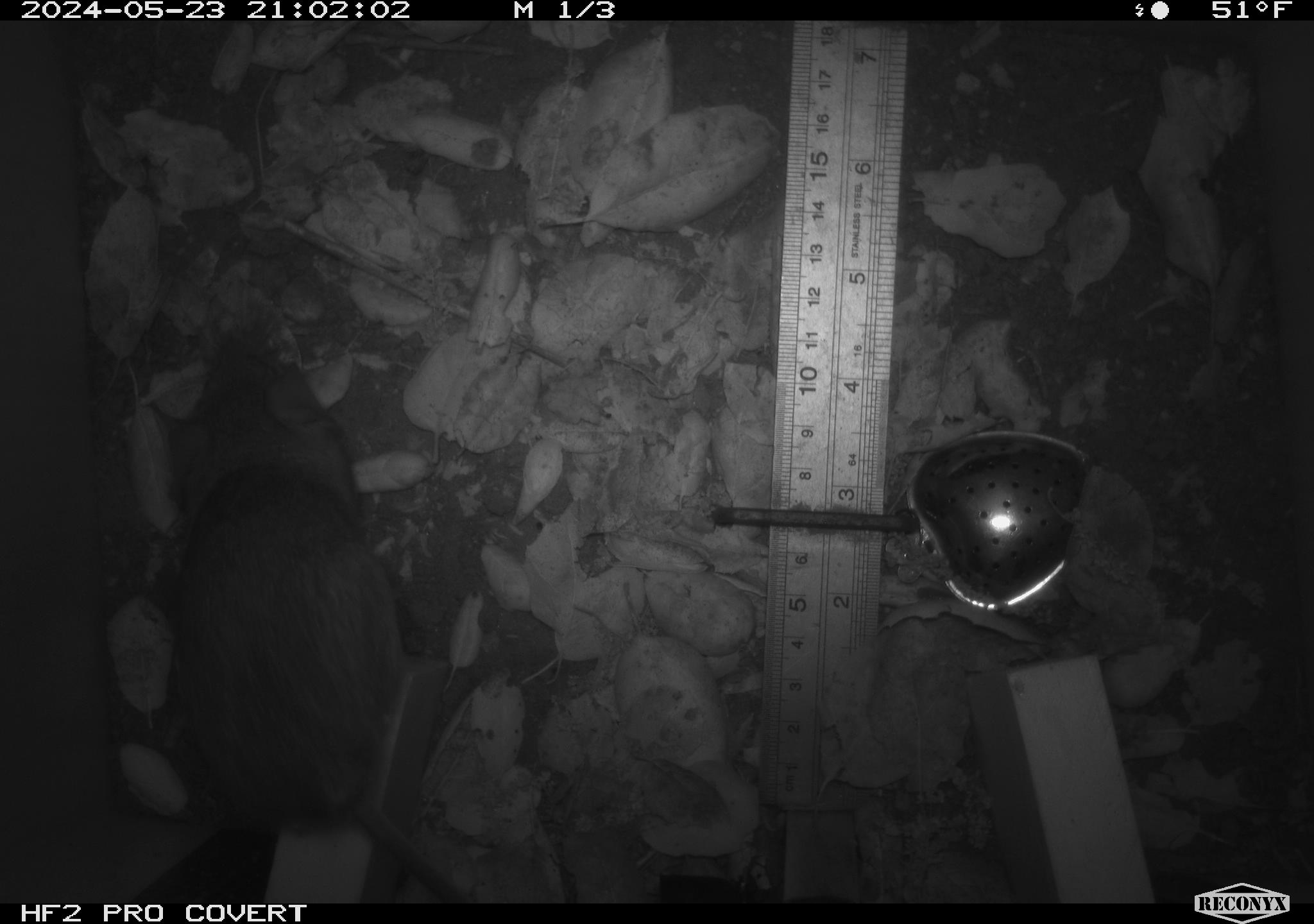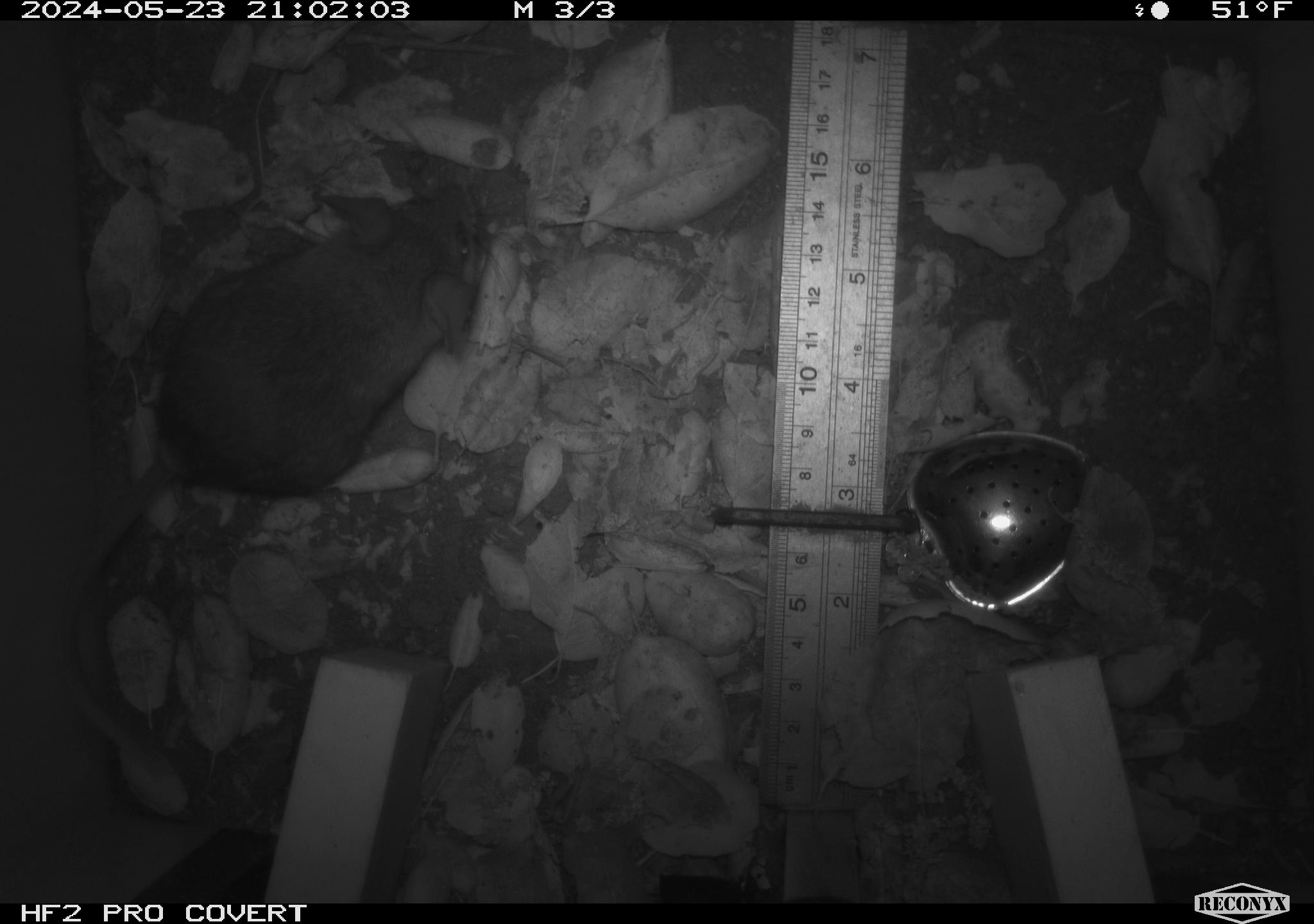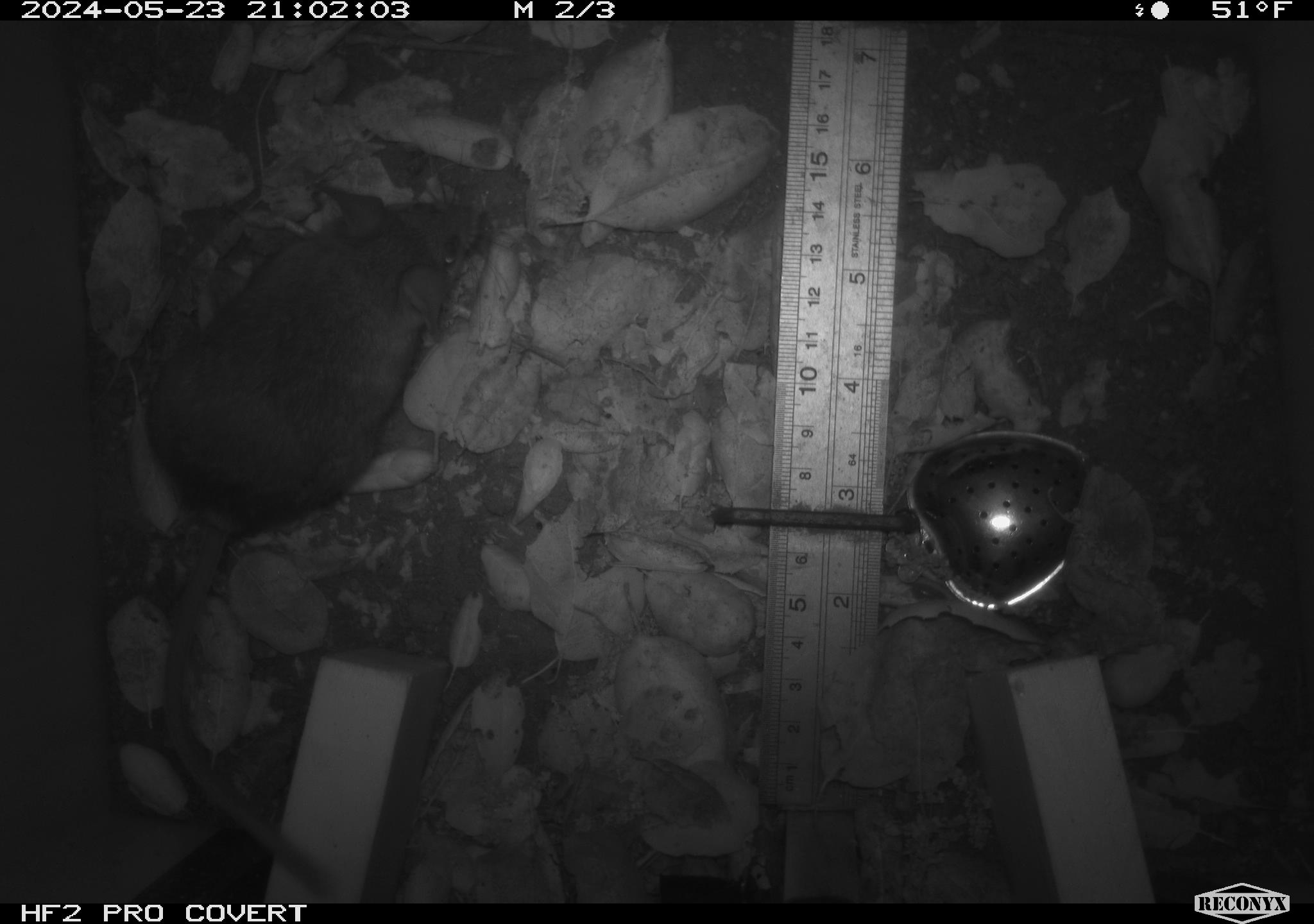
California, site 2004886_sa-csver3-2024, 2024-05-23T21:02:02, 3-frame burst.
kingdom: Animalia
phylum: Chordata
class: Mammalia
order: Rodentia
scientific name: Rodentia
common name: rodent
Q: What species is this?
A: Rodent (Rodentia).